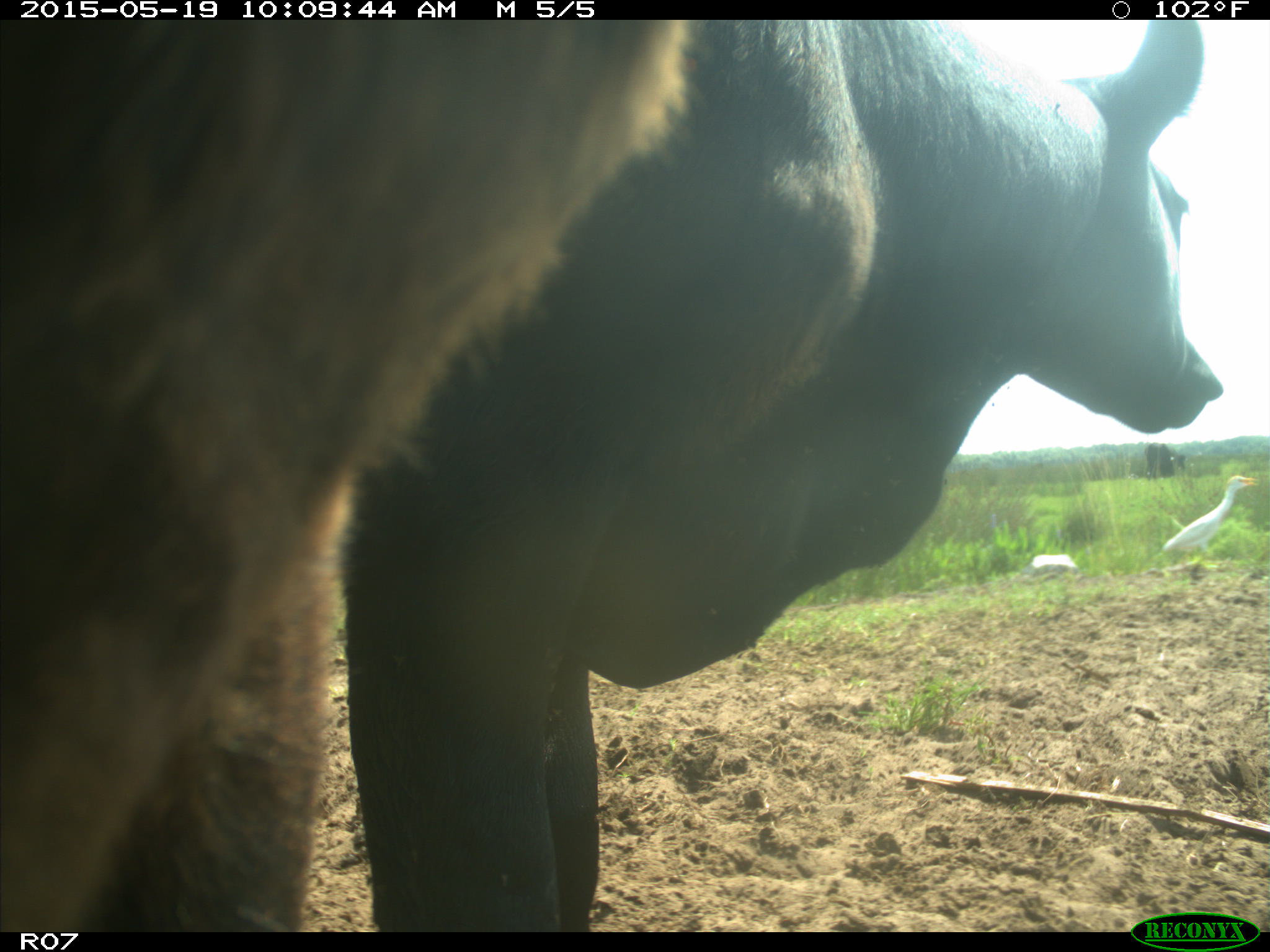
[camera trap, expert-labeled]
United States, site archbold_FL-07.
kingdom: Animalia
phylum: Chordata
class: Mammalia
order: Artiodactyla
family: Bovidae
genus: Bos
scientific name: Bos taurus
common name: domestic cow